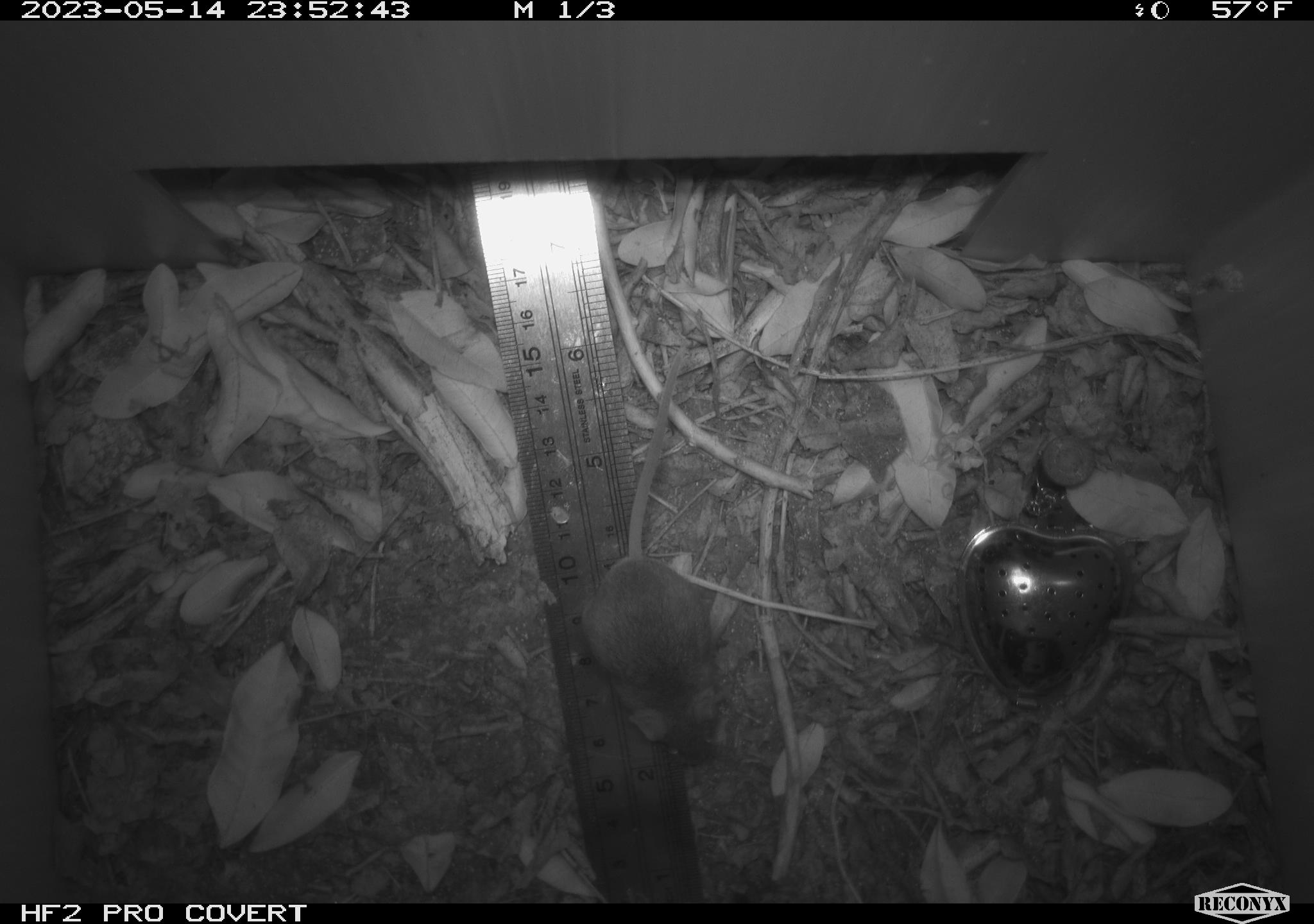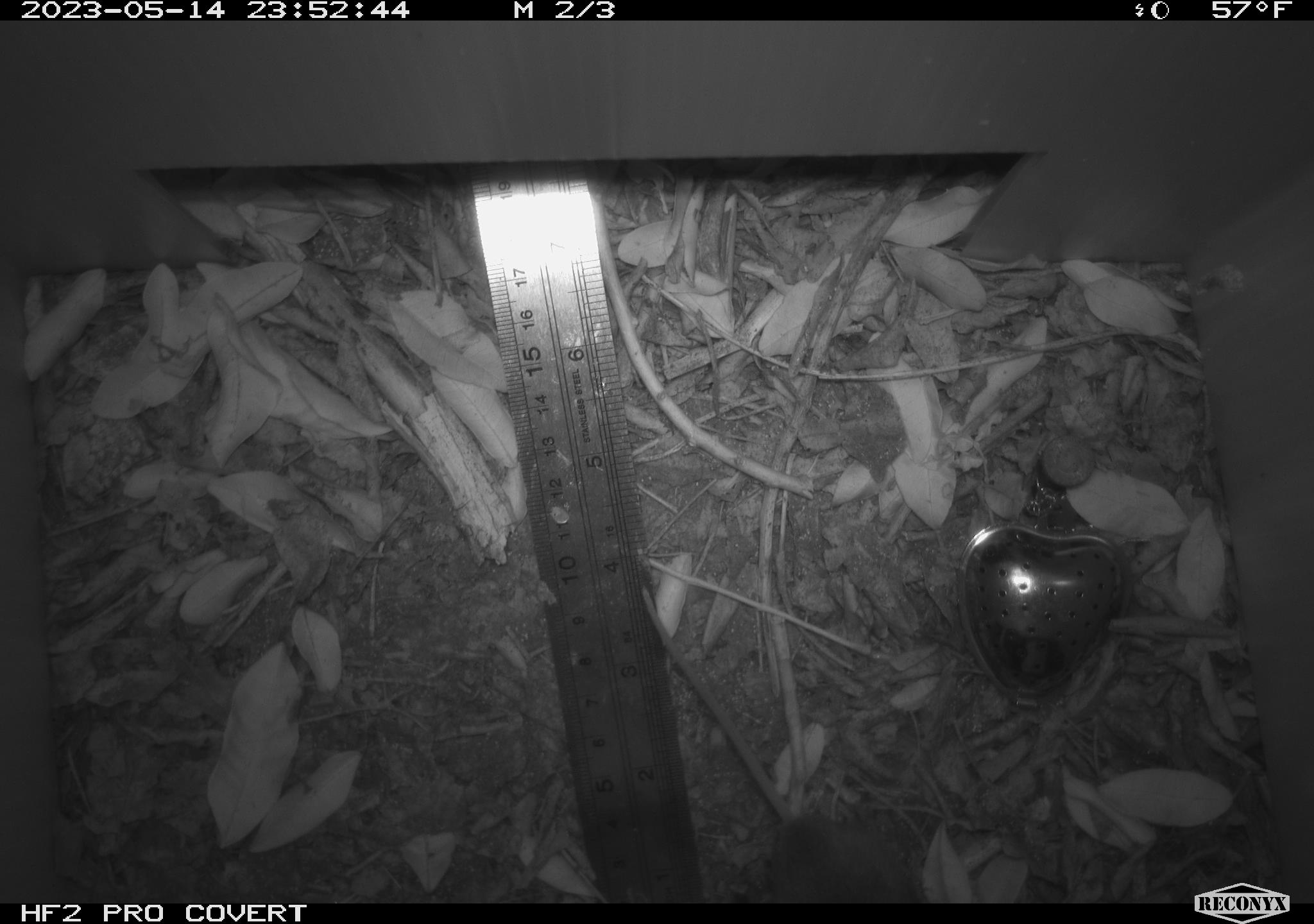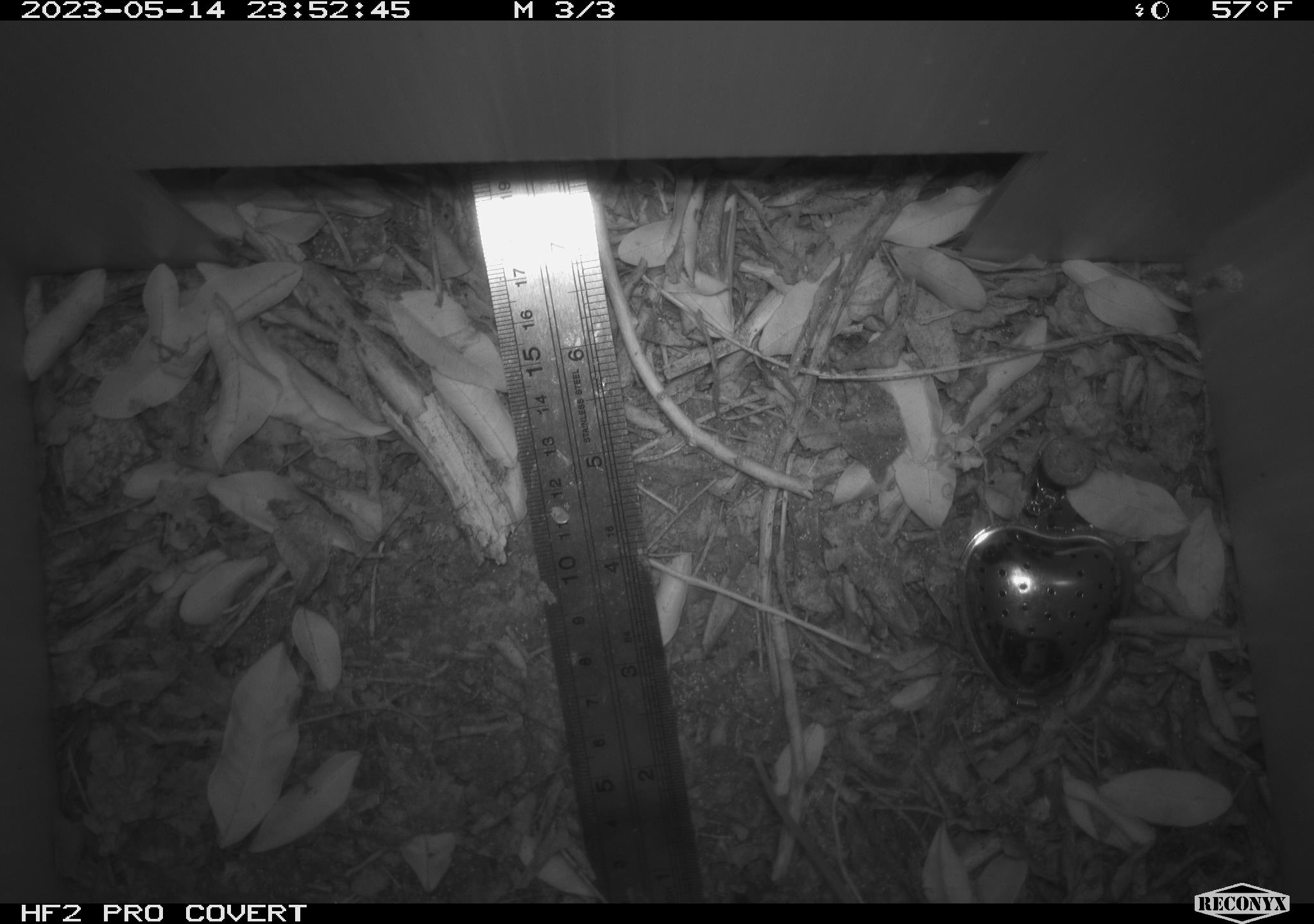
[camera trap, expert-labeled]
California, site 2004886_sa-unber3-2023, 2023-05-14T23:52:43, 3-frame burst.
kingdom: Animalia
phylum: Chordata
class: Mammalia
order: Rodentia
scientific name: Rodentia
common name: mouse species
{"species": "mouse species (Rodentia)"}